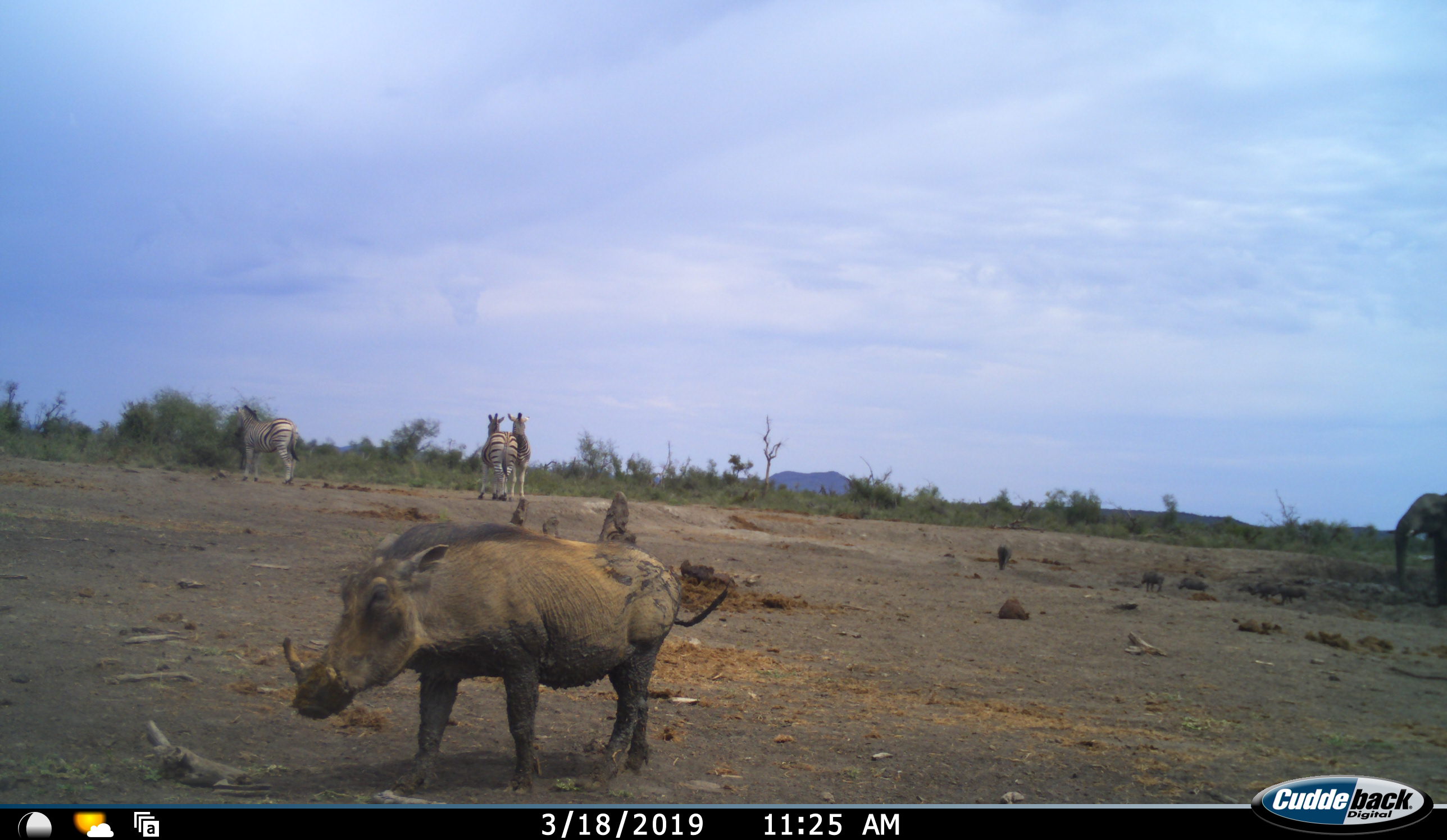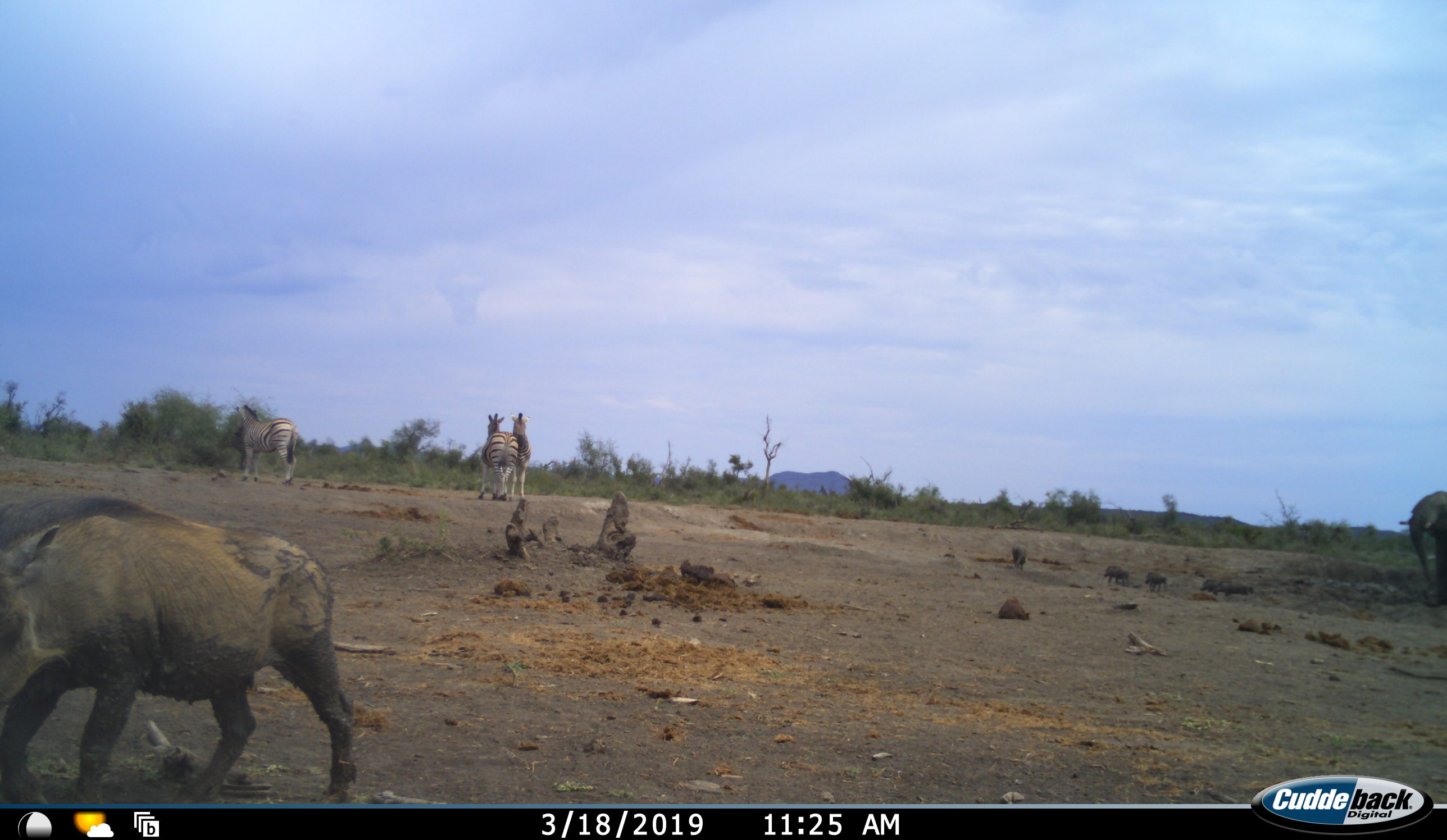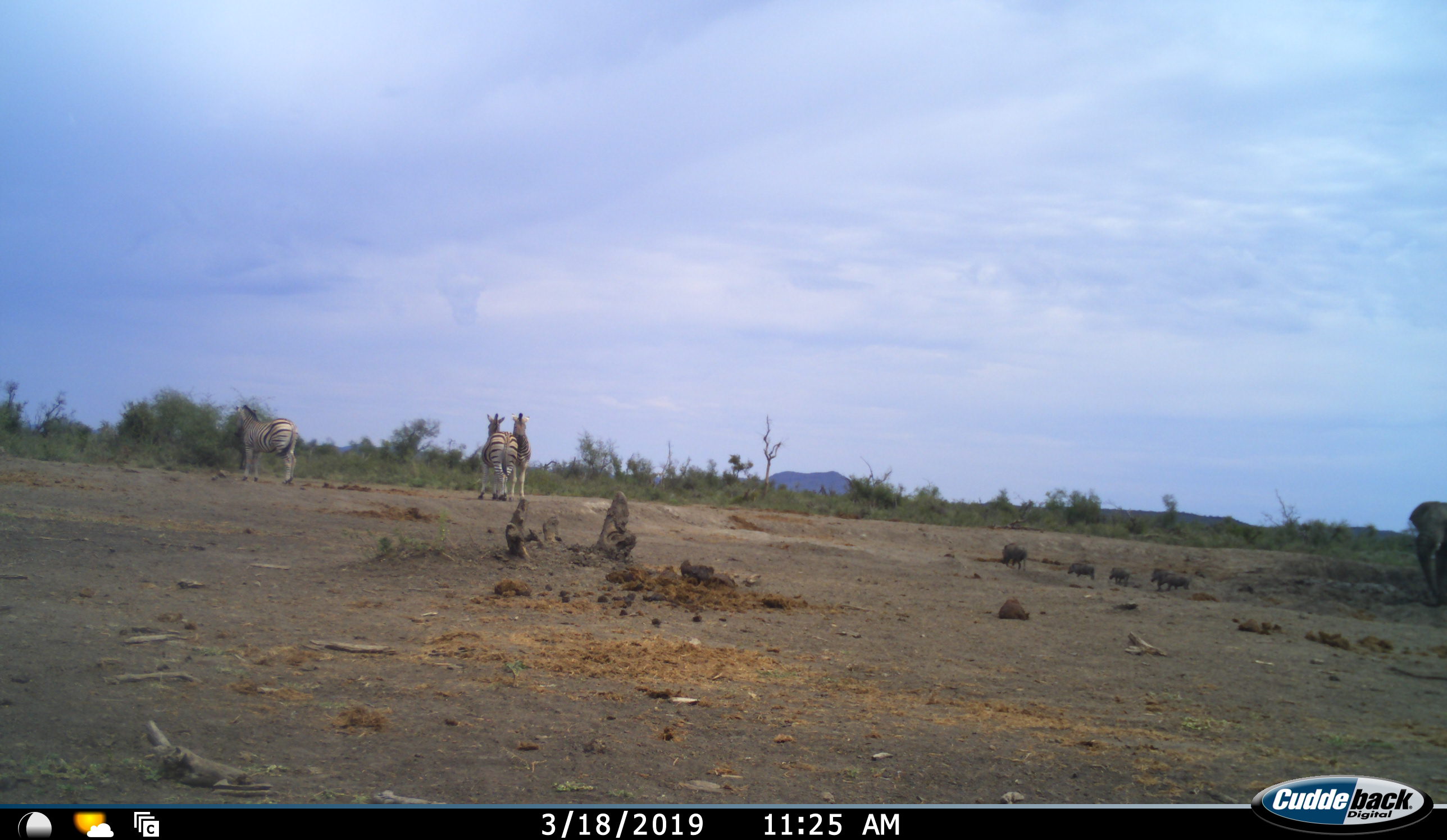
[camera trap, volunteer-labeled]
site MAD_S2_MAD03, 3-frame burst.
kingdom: Animalia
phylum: Chordata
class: Mammalia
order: Proboscidea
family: Elephantidae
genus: Loxodonta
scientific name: Loxodonta africana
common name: african bush elephant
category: elephant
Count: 1.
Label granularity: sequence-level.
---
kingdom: Animalia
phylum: Chordata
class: Mammalia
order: Perissodactyla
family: Equidae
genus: Equus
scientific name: Equus quagga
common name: plains zebra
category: zebraplains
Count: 3.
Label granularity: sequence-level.